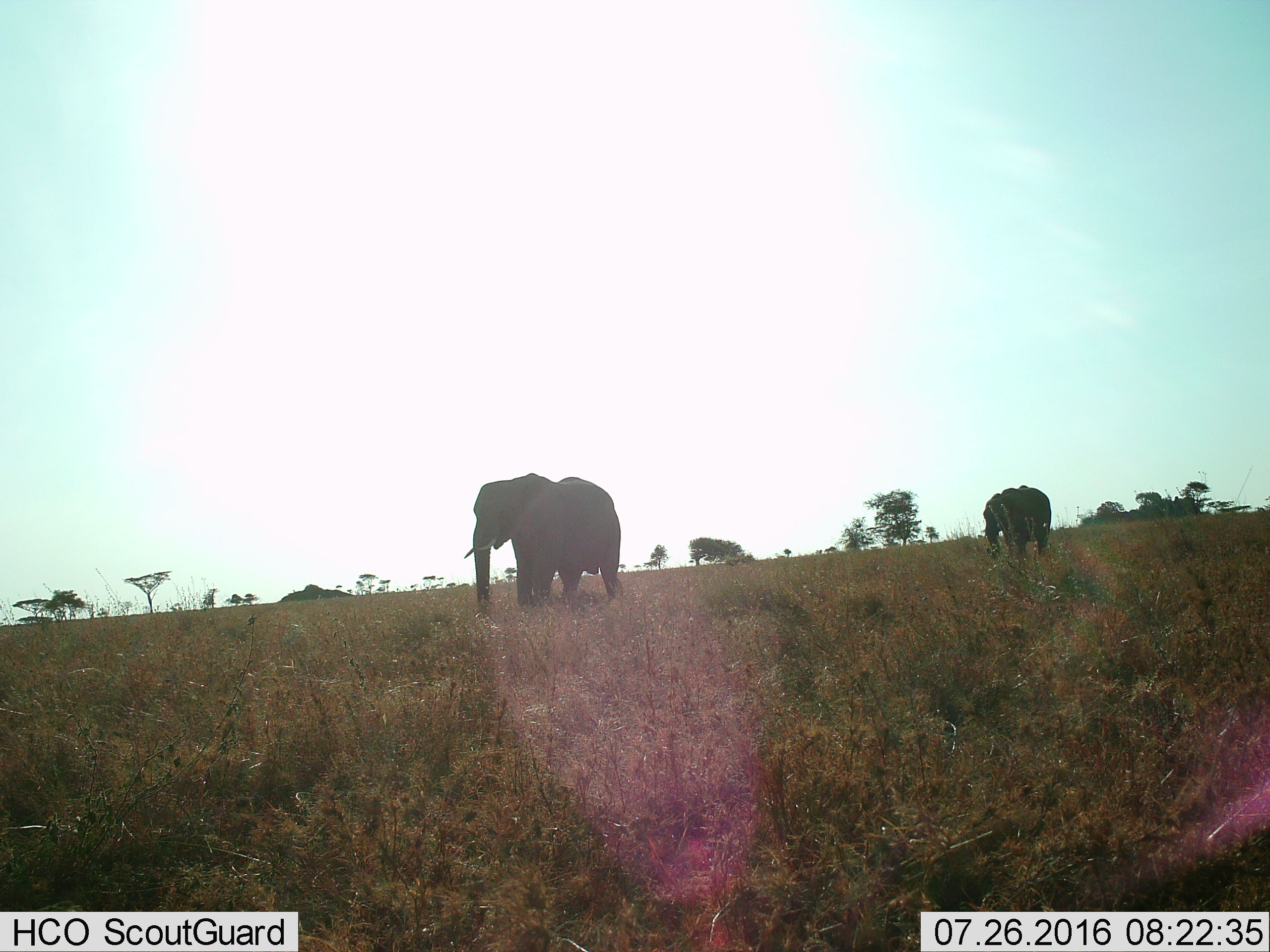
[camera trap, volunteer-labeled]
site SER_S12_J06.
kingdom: Animalia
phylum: Chordata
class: Mammalia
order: Proboscidea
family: Elephantidae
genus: Loxodonta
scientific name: Loxodonta africana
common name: african bush elephant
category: elephant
Elephant (african bush elephant) (Loxodonta africana), count 2. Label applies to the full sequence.